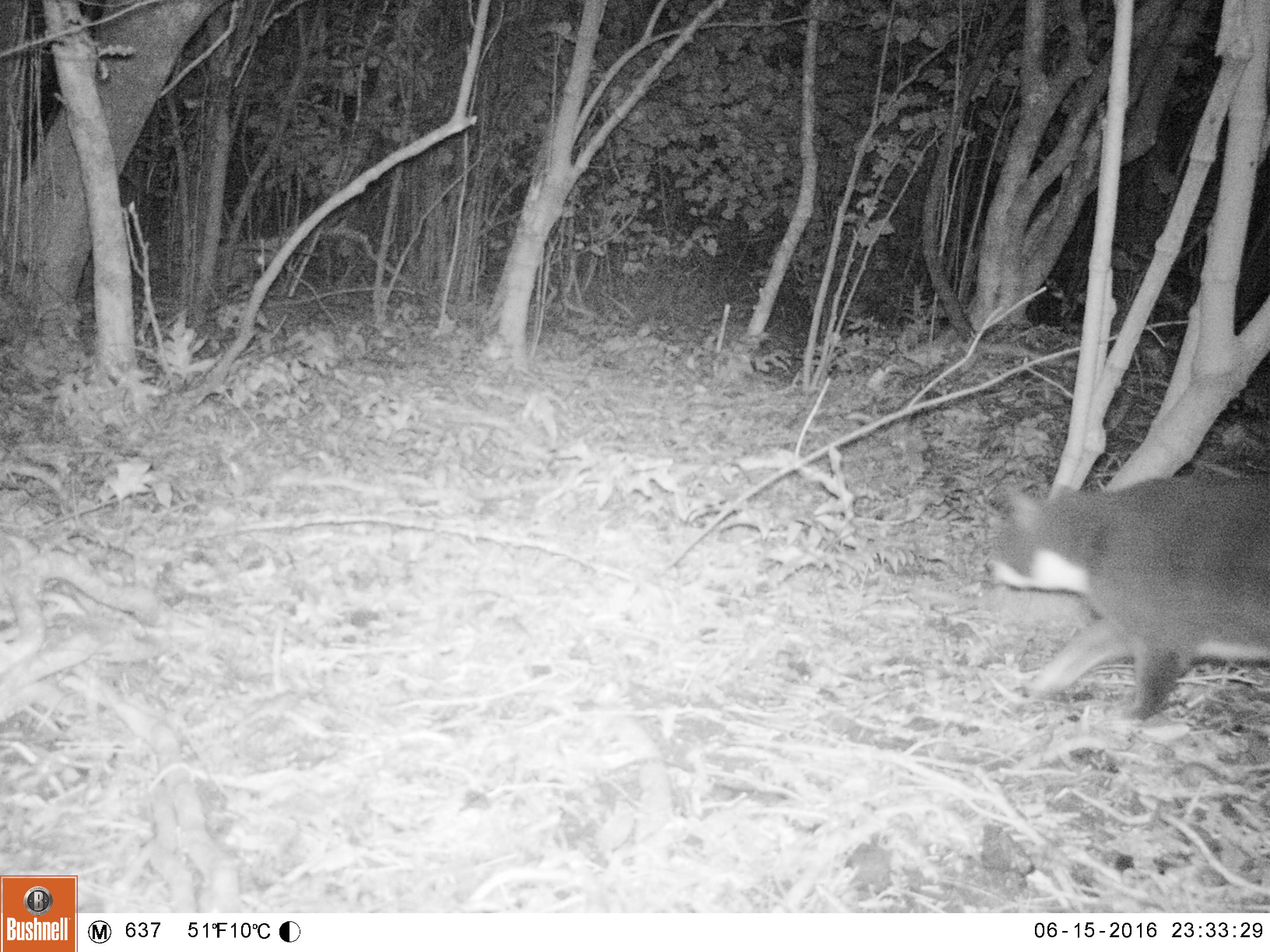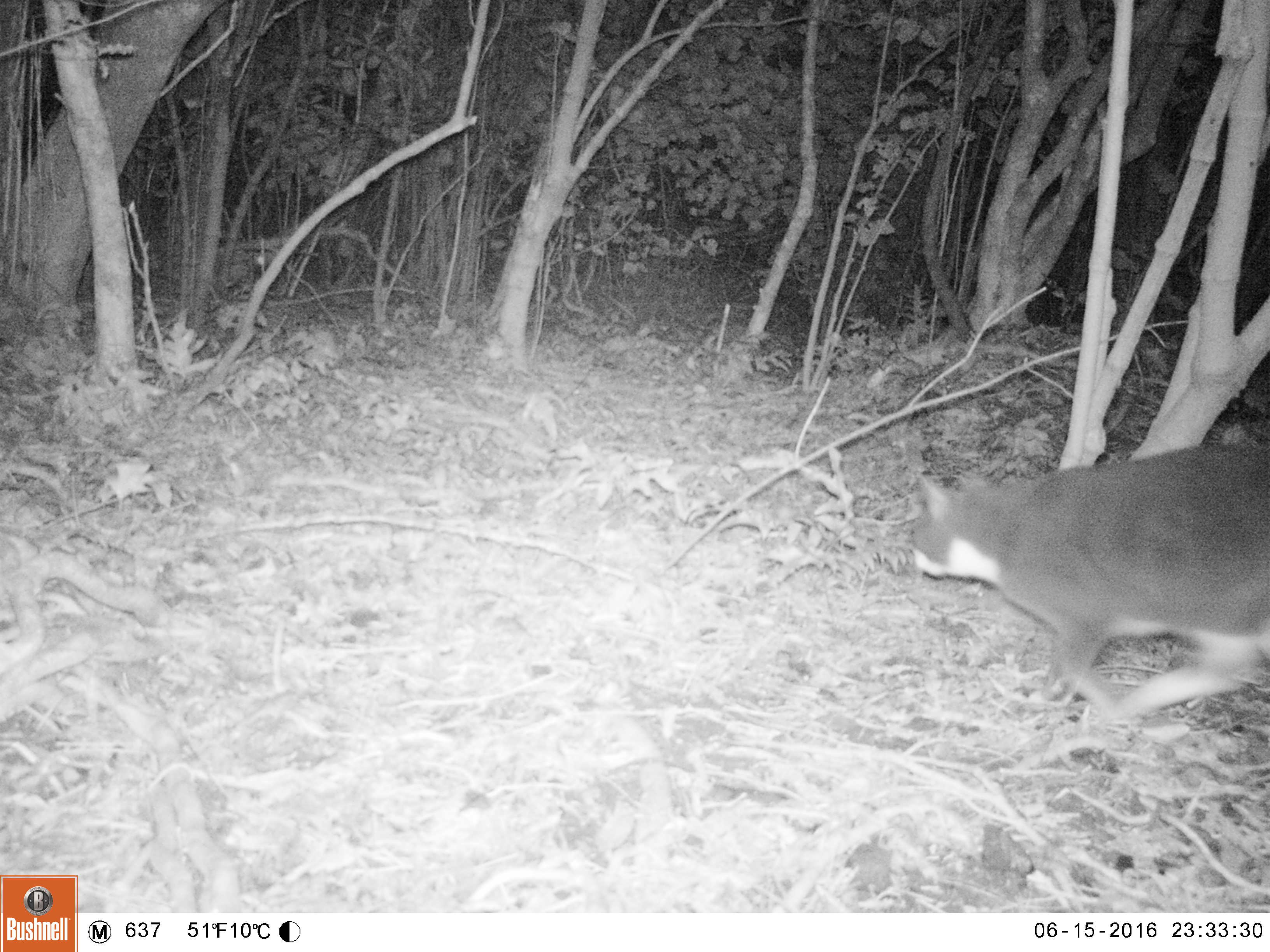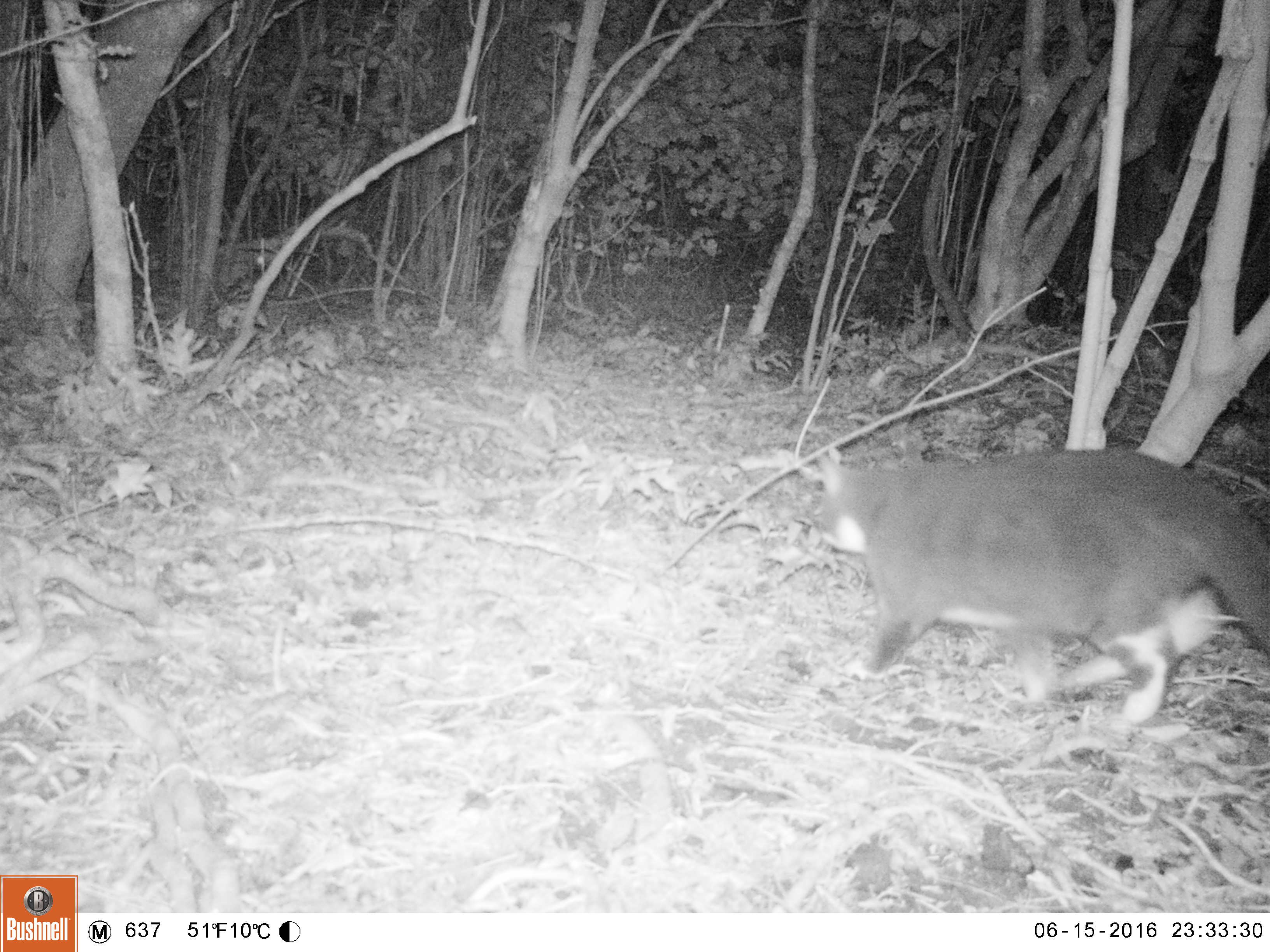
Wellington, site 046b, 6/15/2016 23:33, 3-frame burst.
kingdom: Animalia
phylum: Chordata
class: Mammalia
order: Carnivora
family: Felidae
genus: Felis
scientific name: Felis catus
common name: cat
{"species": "cat (Felis catus)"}